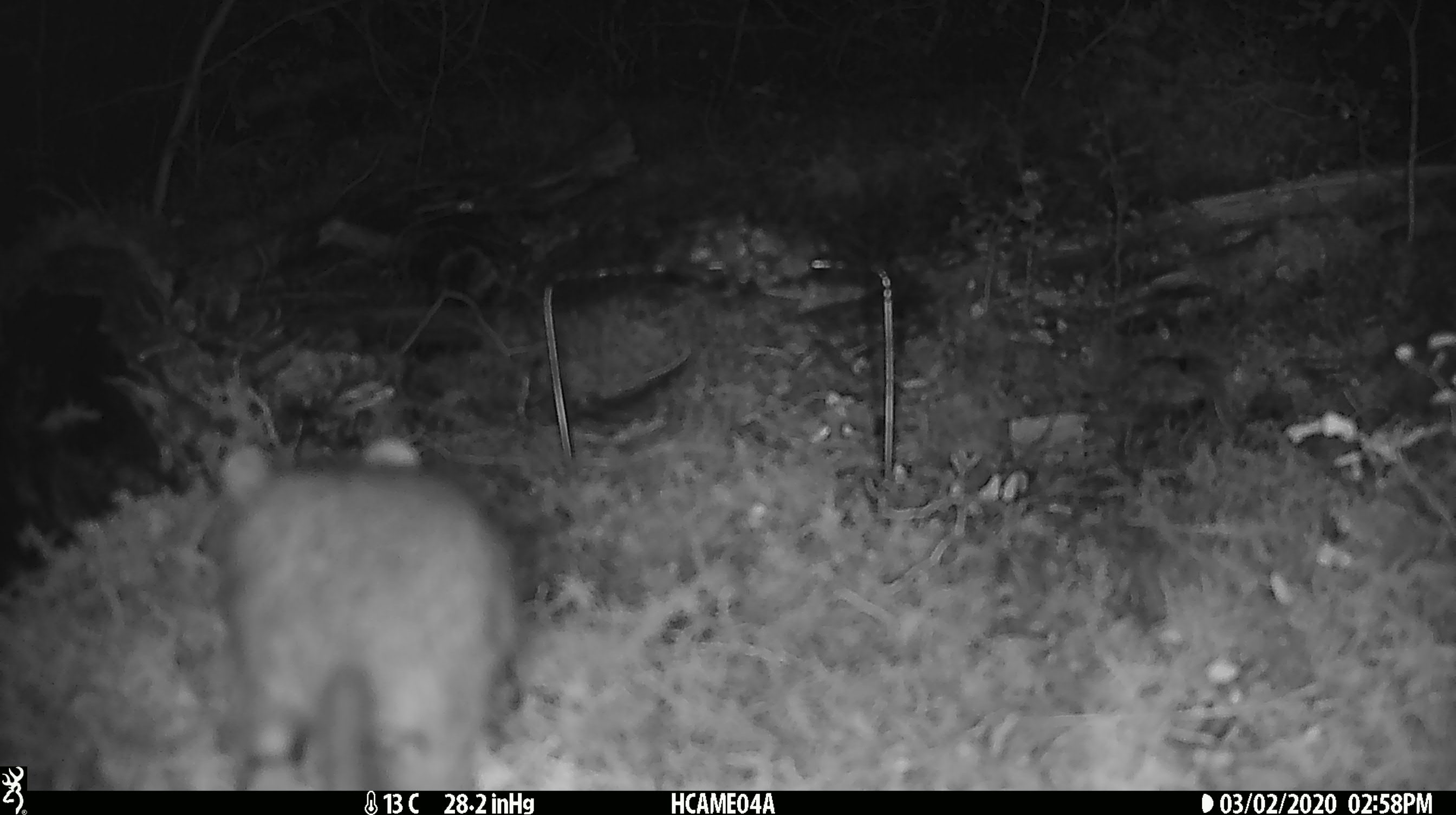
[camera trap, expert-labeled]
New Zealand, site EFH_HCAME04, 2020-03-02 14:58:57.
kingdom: Animalia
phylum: Chordata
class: Mammalia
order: Rodentia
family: Muridae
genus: Rattus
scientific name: Rattus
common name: rat